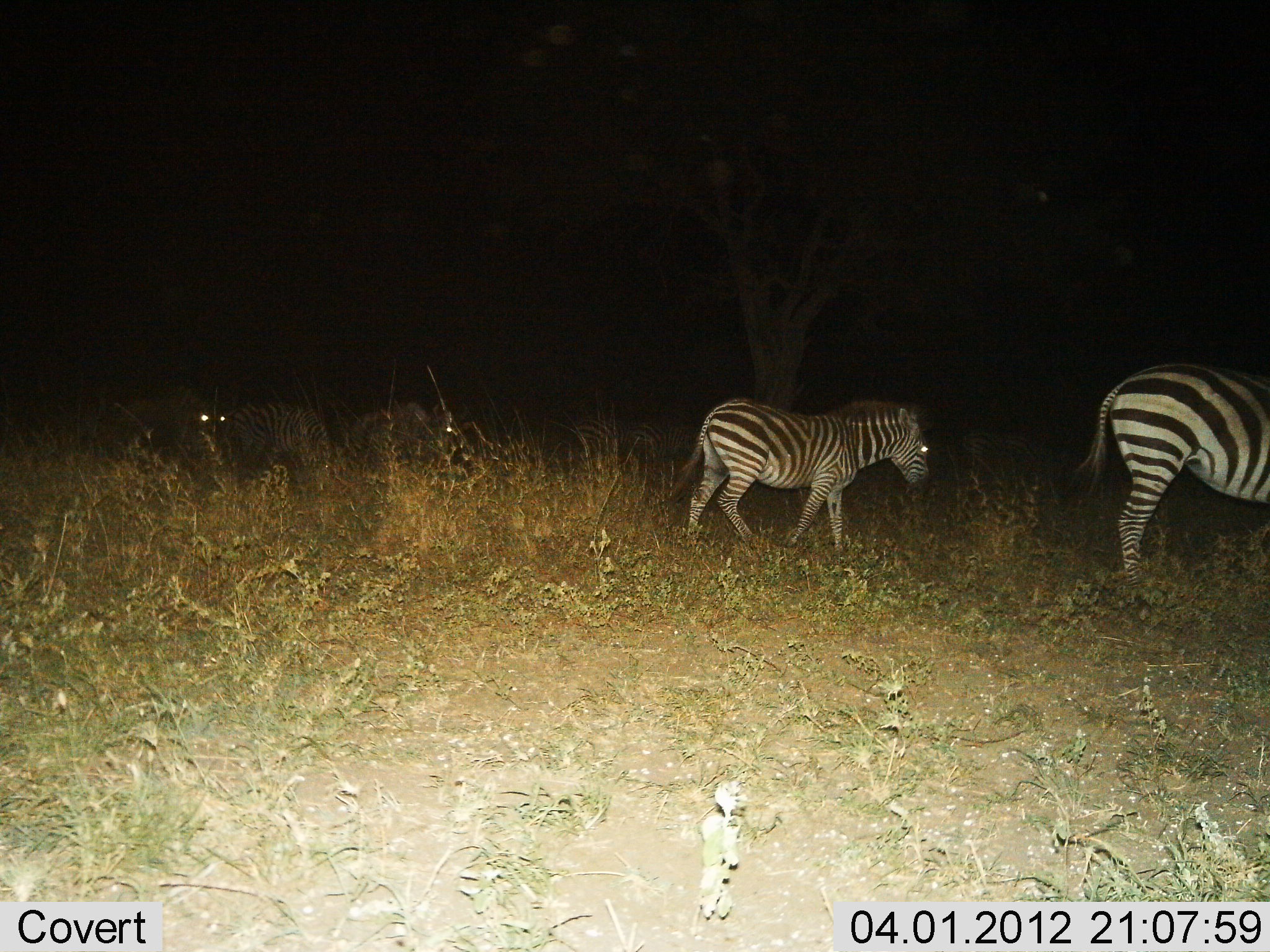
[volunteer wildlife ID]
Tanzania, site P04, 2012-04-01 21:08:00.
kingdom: Animalia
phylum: Chordata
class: Mammalia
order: Perissodactyla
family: Equidae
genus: Equus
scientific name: Equus quagga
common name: plains zebra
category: zebra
Zebra (plains zebra) (Equus quagga), count 5. Behavior (volunteer vote fractions): standing 64%, resting 8%, moving 68%, interacting 4%. Young present (vote fraction): 16%. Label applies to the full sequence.